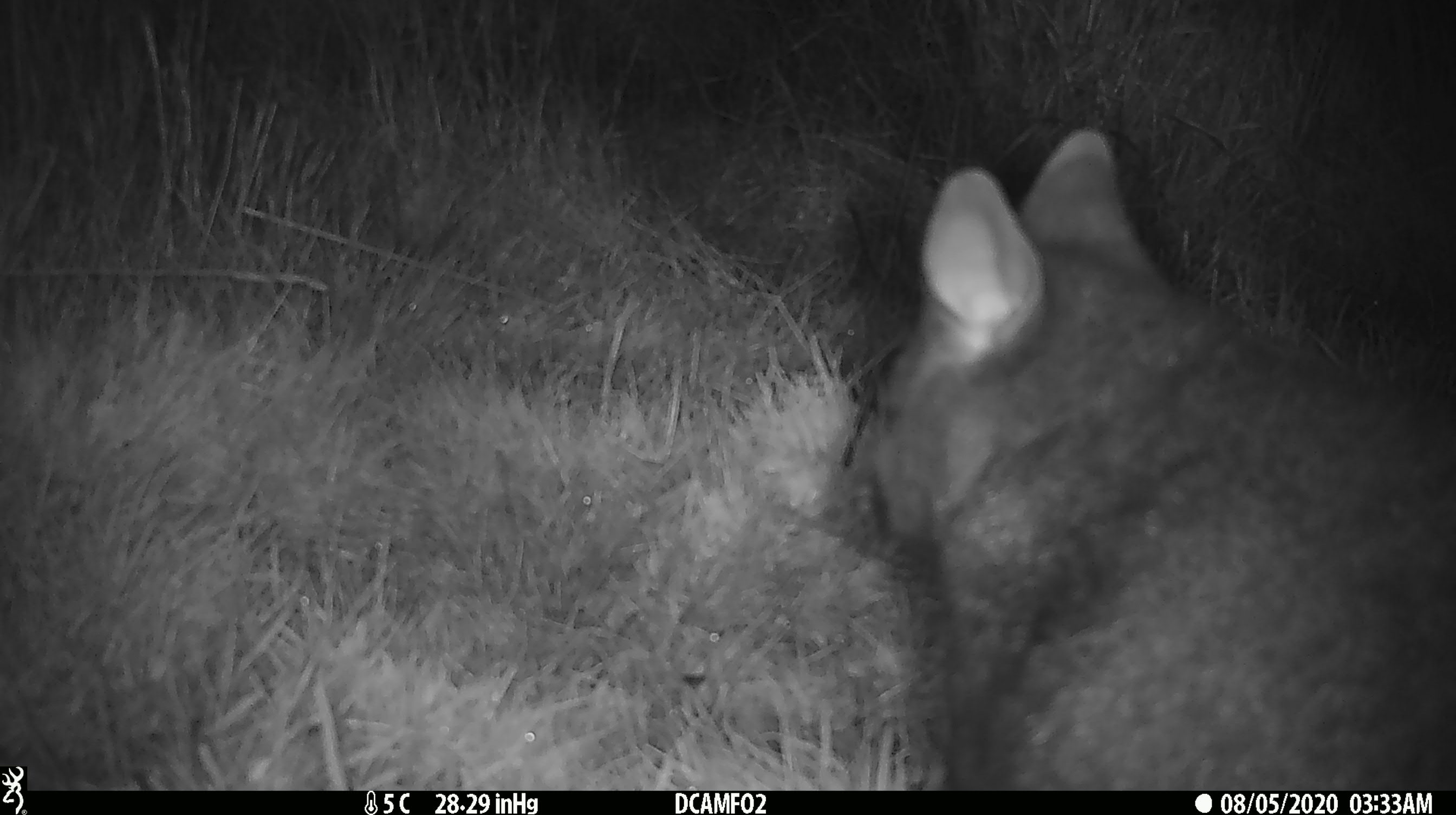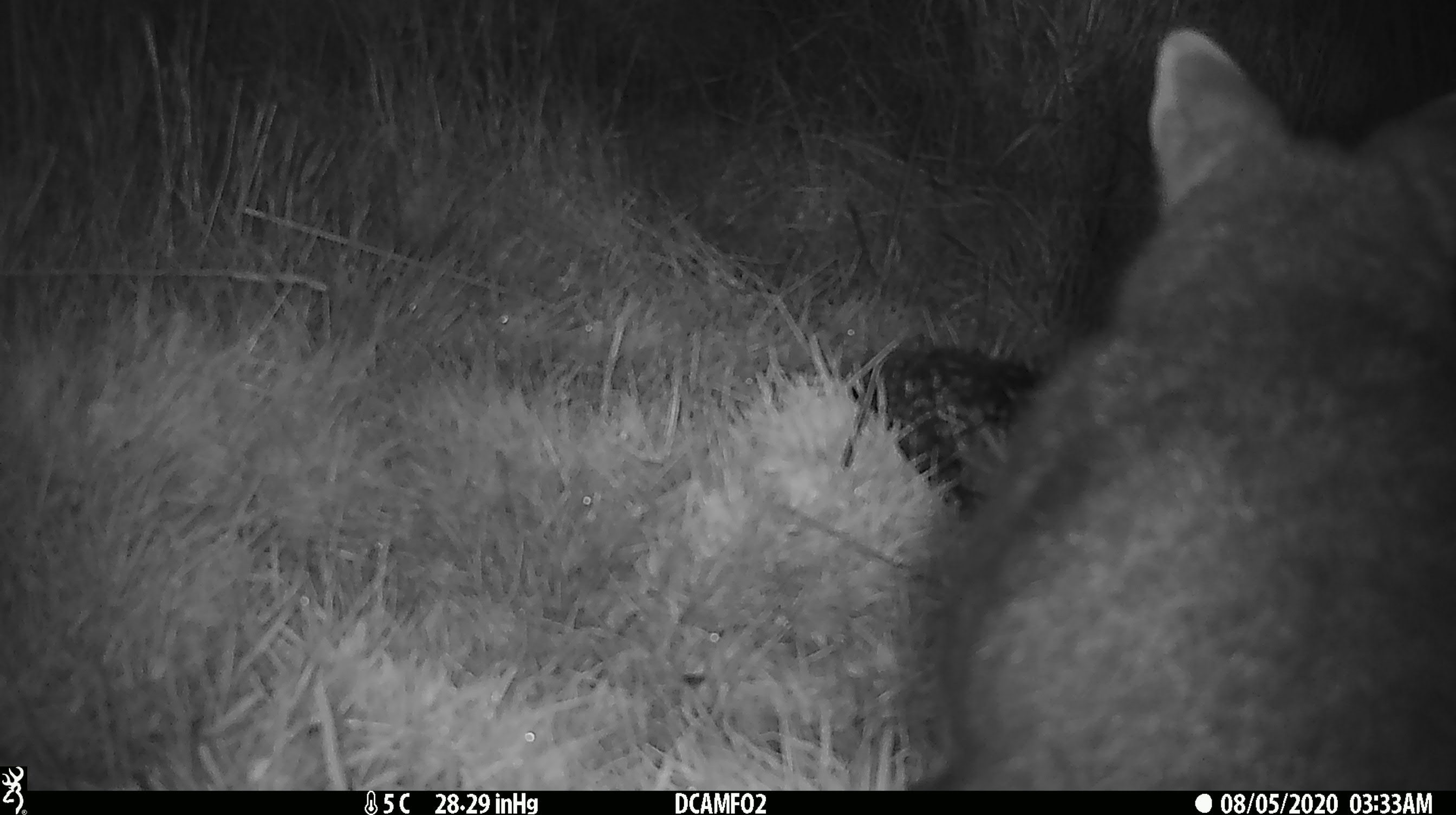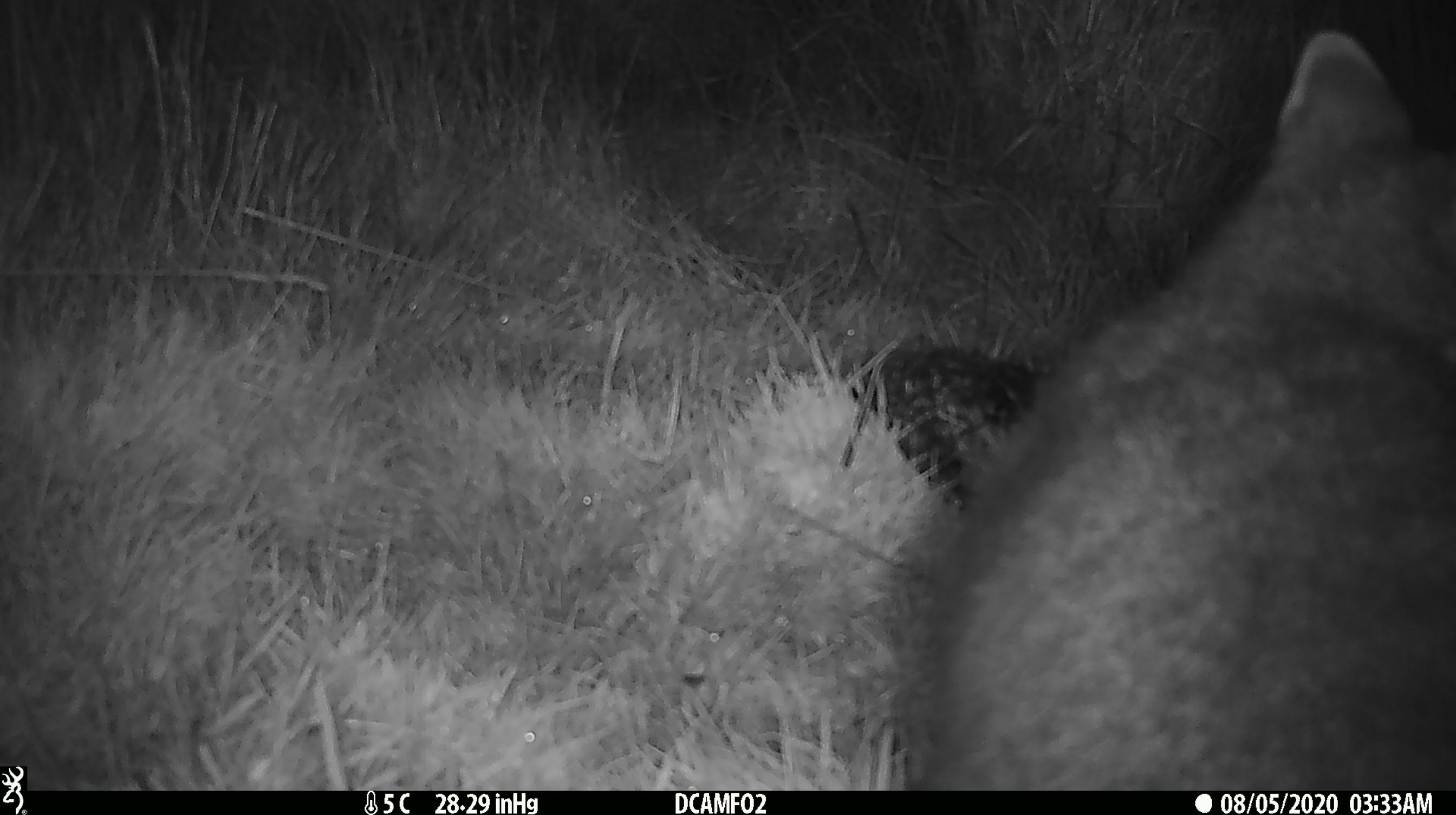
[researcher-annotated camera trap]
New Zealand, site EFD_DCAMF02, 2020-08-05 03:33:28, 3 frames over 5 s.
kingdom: Animalia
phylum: Chordata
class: Mammalia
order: Diprotodontia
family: Phalangeridae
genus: Trichosurus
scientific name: Trichosurus vulpecula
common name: common brushtail possum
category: possum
Possum (common brushtail possum) (Trichosurus vulpecula).